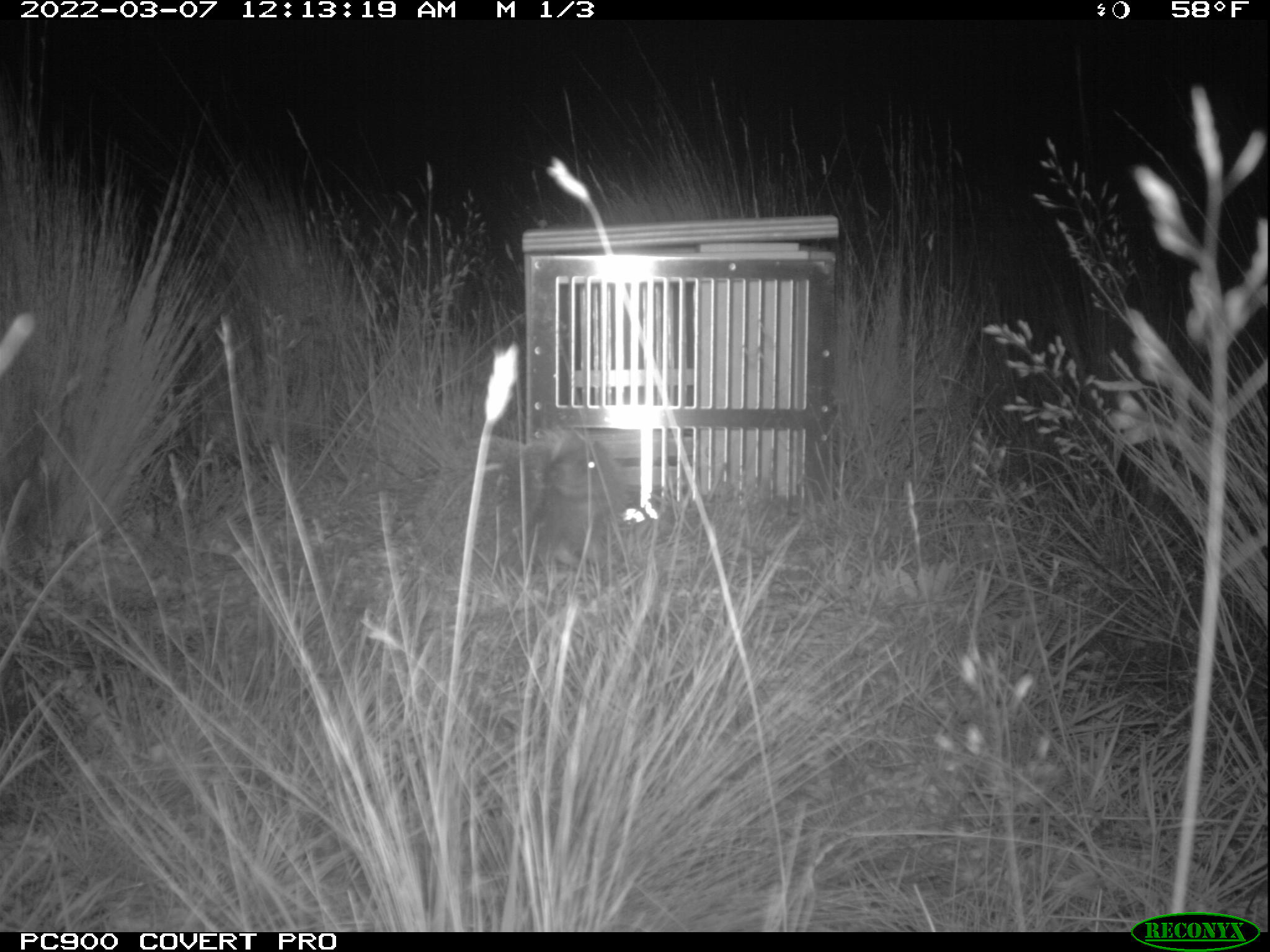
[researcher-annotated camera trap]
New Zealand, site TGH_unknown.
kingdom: Animalia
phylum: Chordata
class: Mammalia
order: Eulipotyphla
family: Erinaceidae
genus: Erinaceus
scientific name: Erinaceus europaeus europaeus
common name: european hedgehog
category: hedgehog